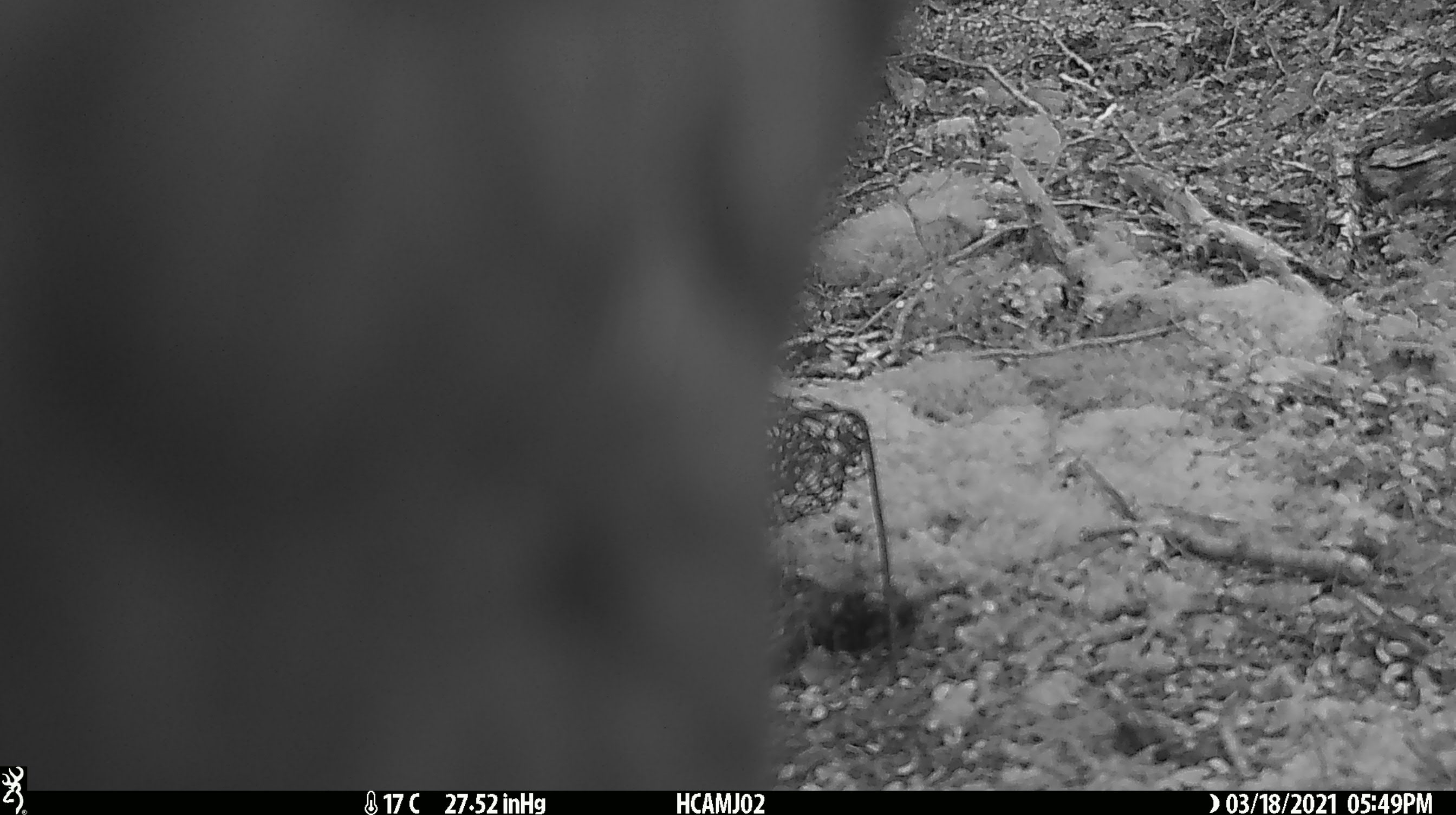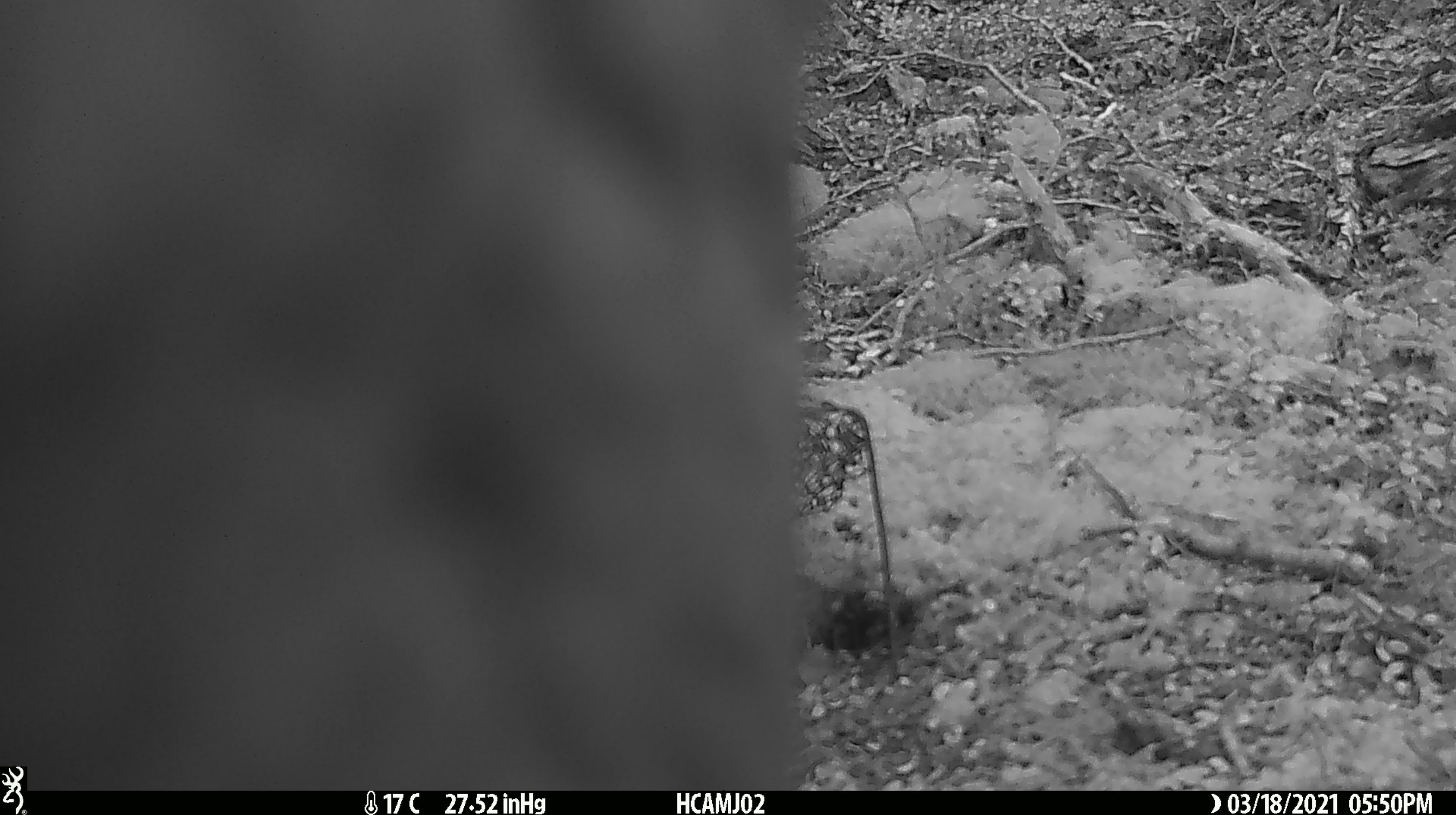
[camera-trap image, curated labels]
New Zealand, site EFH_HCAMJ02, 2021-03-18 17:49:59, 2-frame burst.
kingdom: Animalia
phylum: Chordata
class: Aves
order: Psittaciformes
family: Strigopidae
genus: Nestor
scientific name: Nestor notabilis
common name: kea